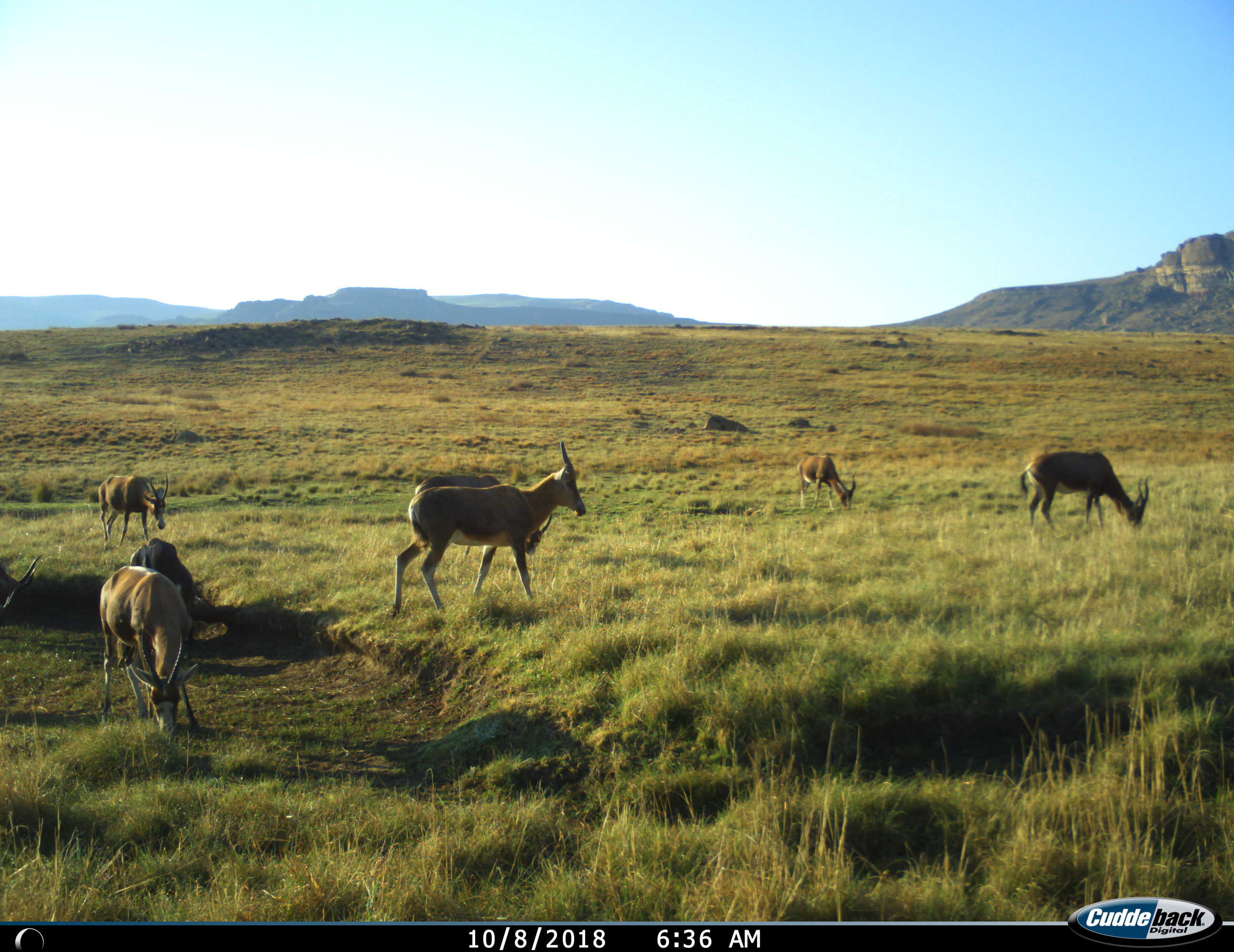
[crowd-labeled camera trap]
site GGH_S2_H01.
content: unidentified animal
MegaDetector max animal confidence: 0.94